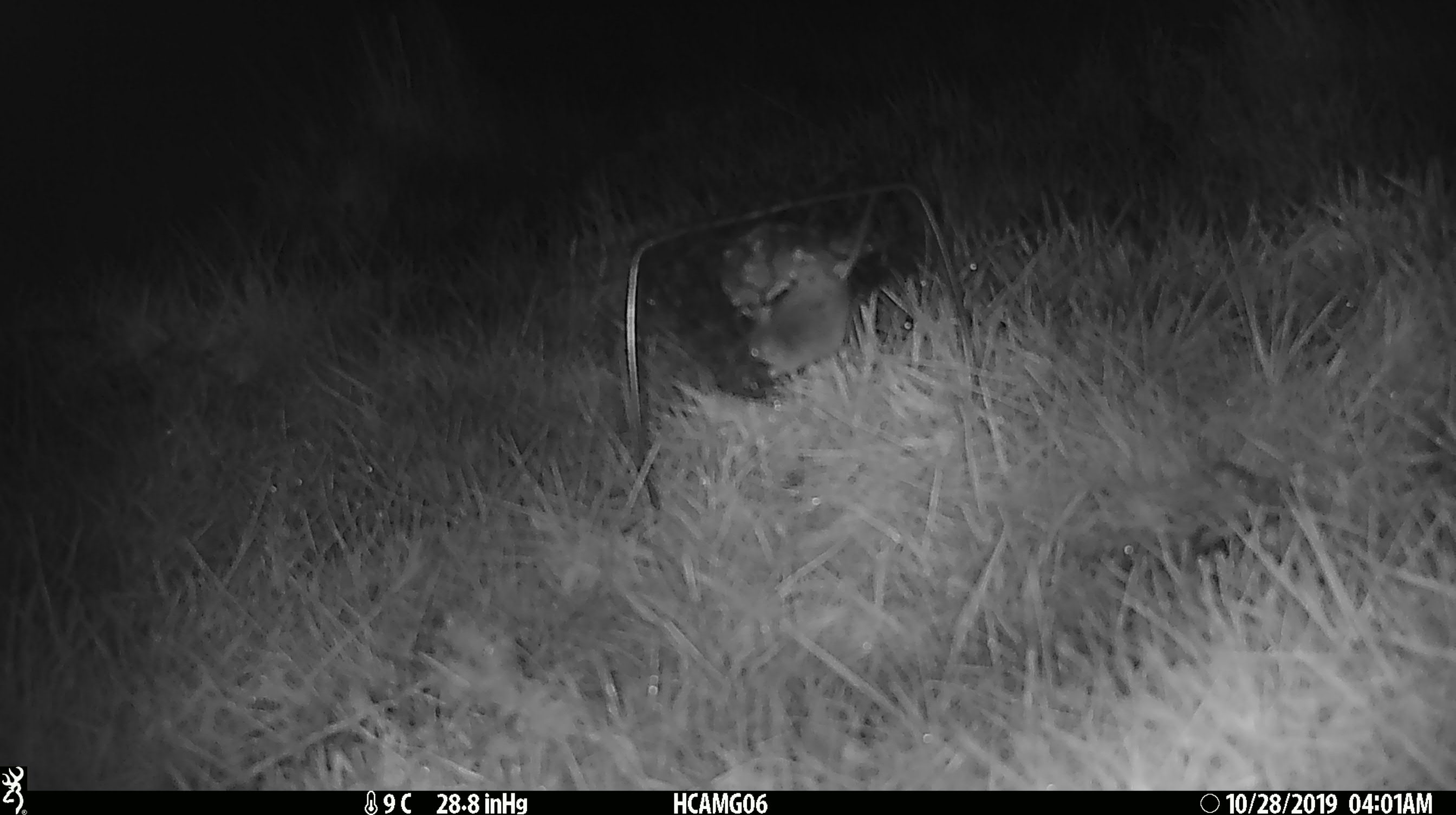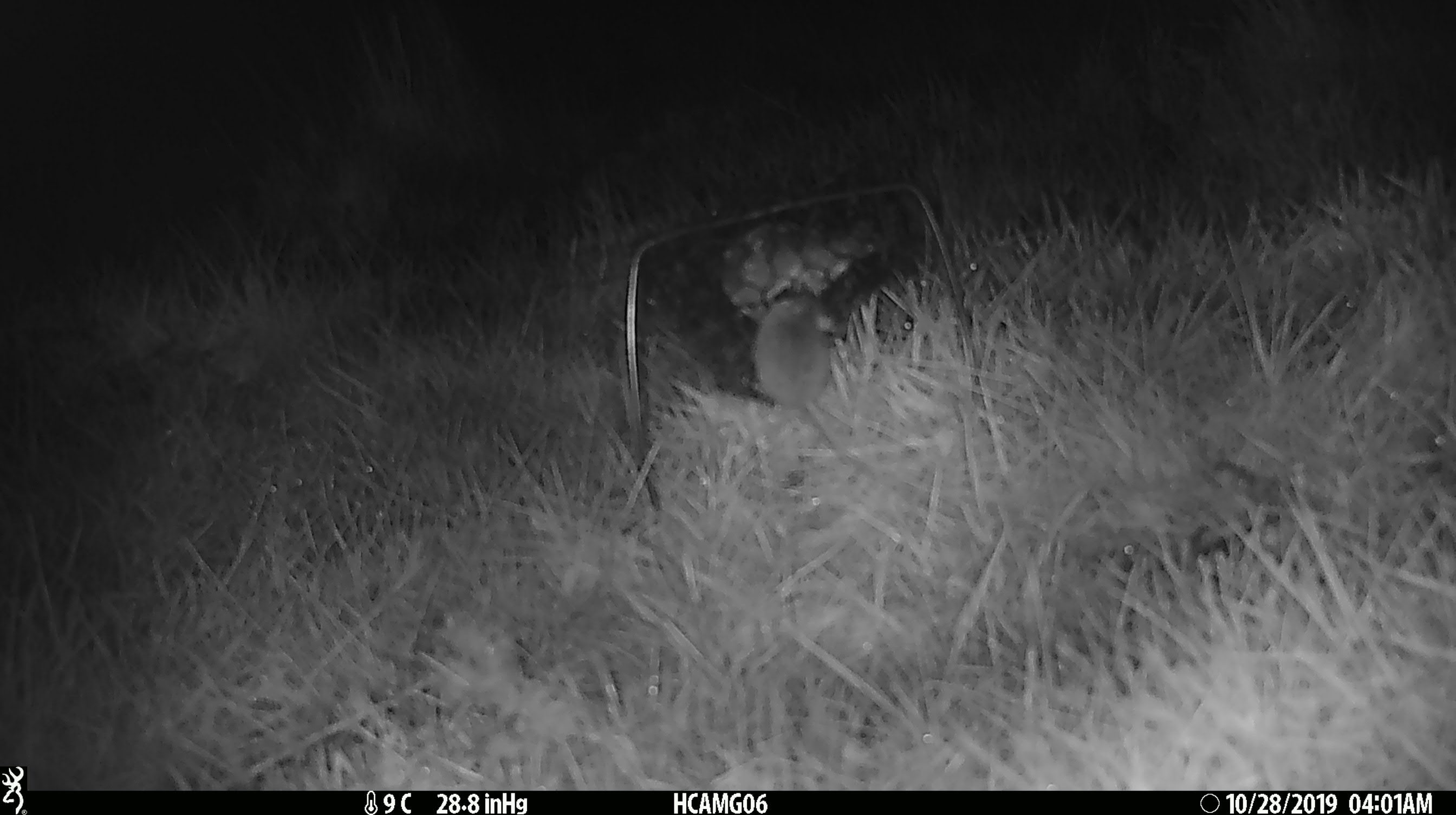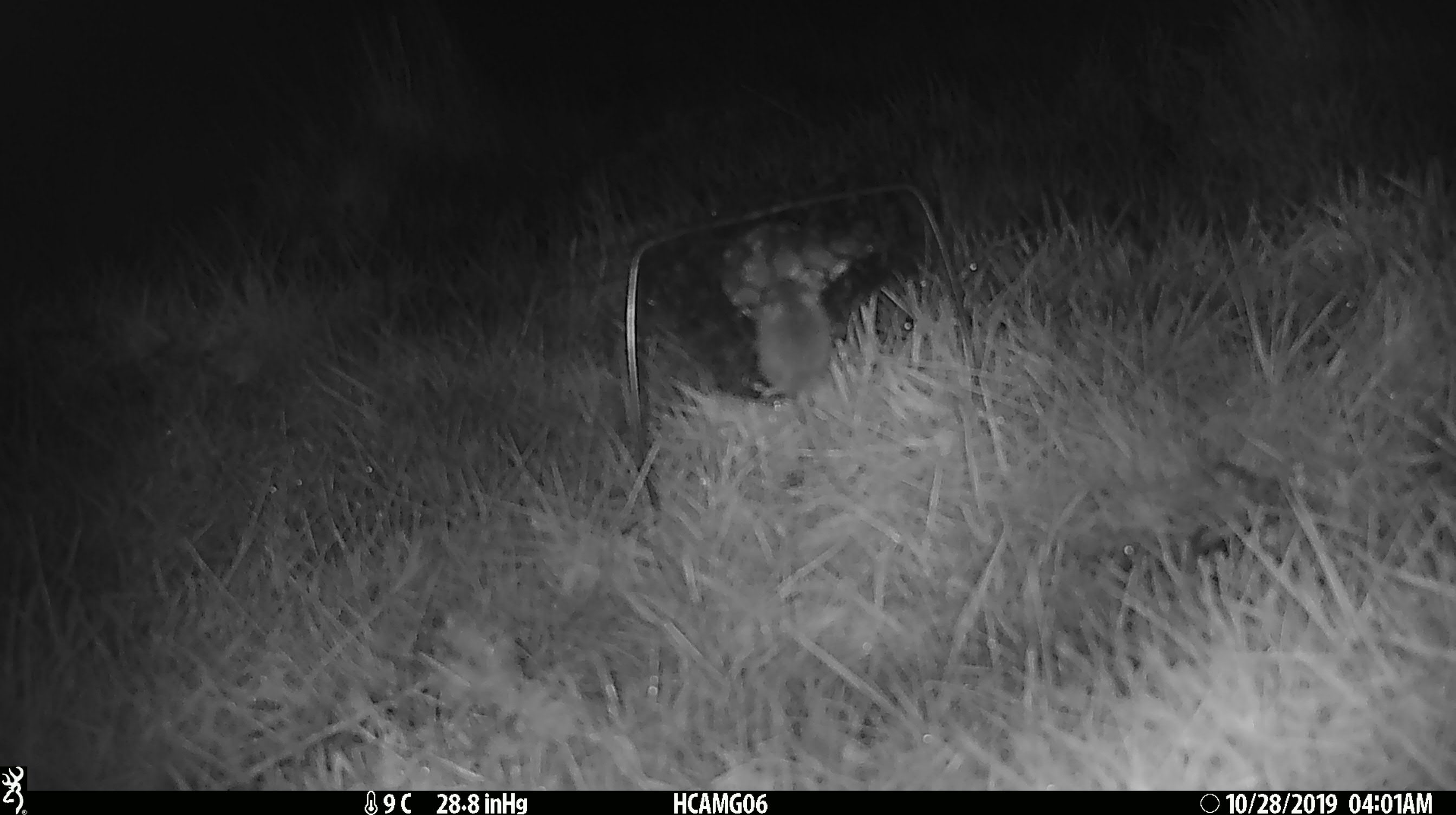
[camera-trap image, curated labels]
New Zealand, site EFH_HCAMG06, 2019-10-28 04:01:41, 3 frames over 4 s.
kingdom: Animalia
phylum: Chordata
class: Mammalia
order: Rodentia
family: Muridae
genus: Mus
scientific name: Mus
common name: mouse